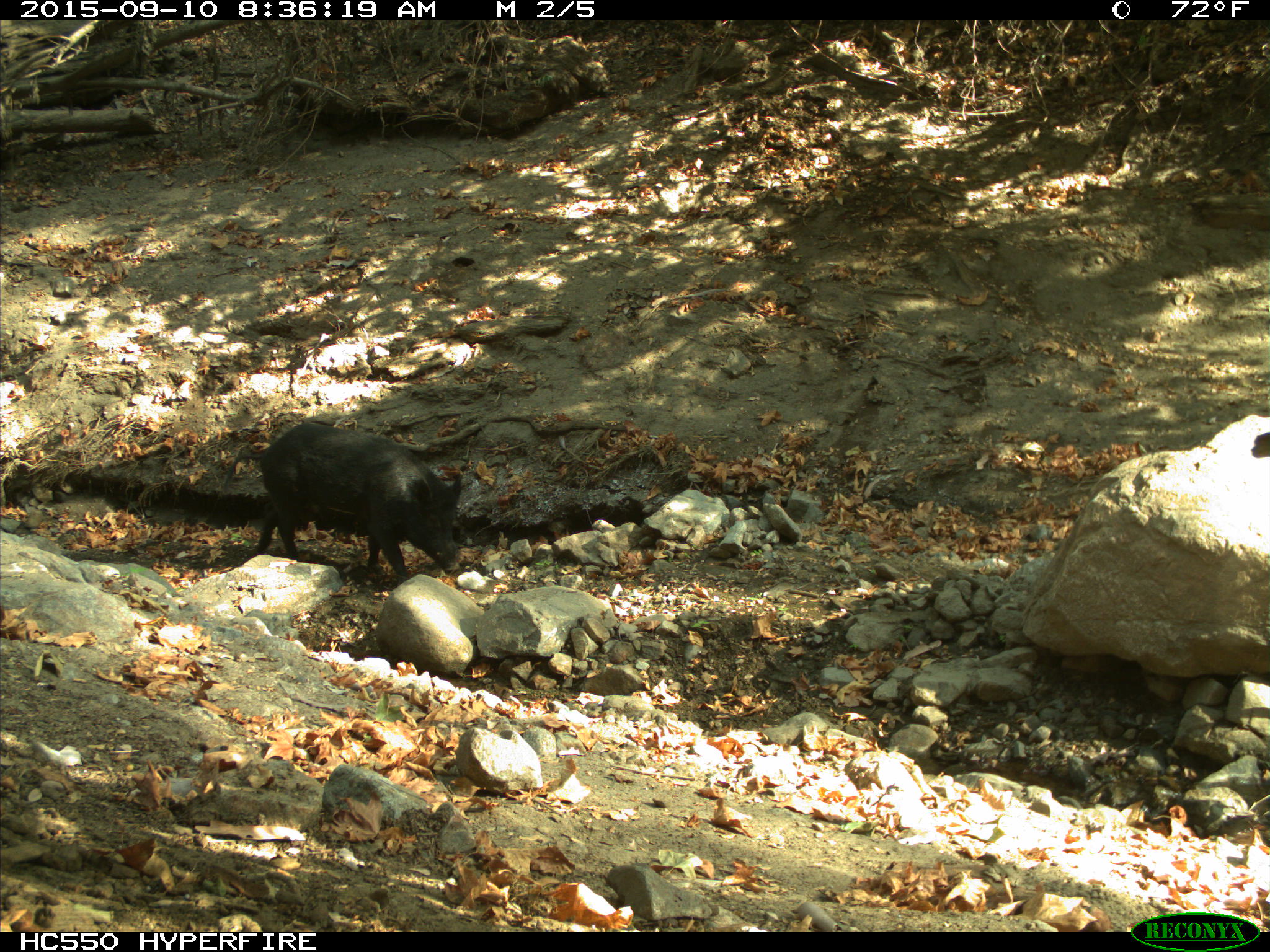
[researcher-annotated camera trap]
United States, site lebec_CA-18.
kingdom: Animalia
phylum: Chordata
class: Mammalia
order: Artiodactyla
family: Suidae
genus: Sus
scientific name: Sus scrofa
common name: wild boar